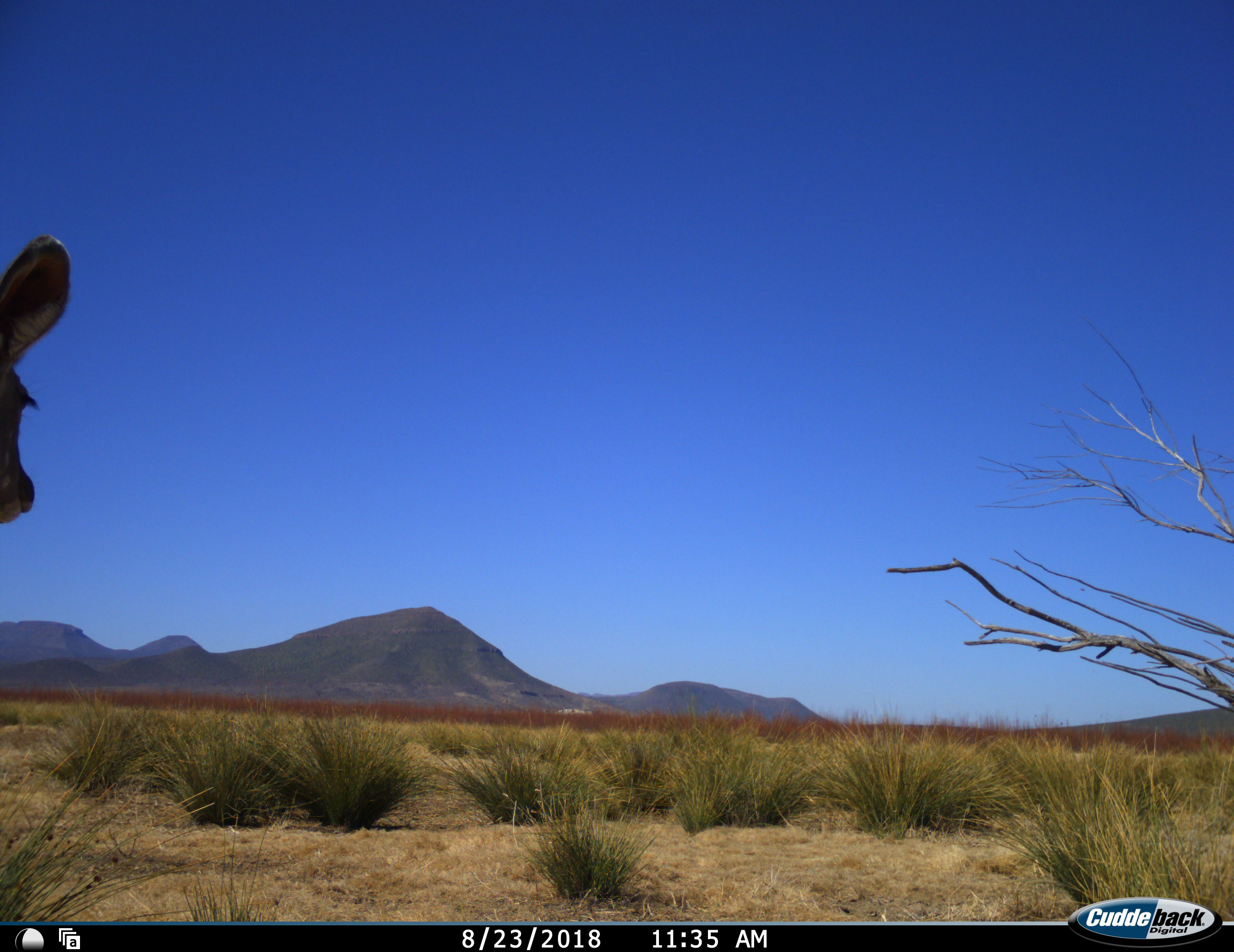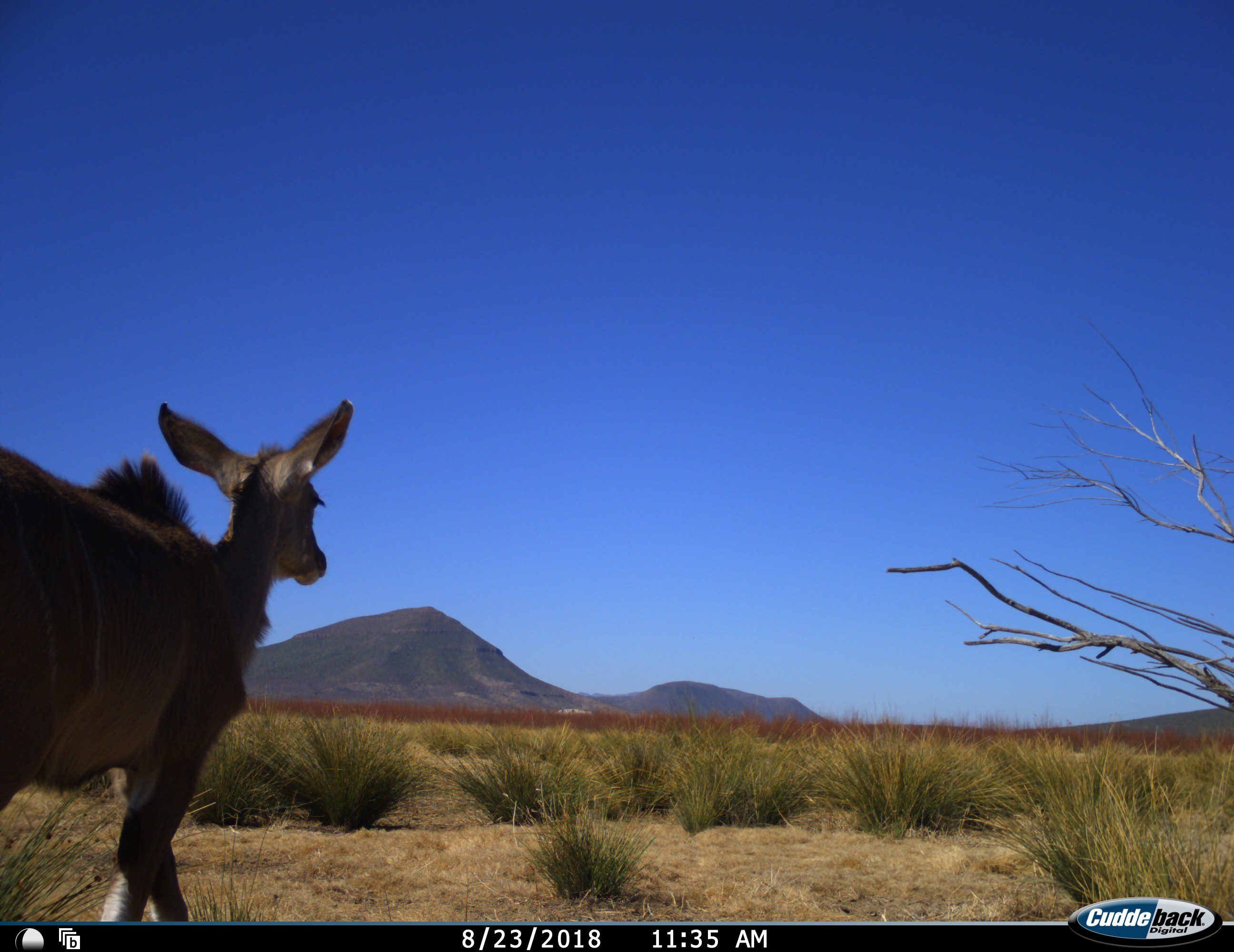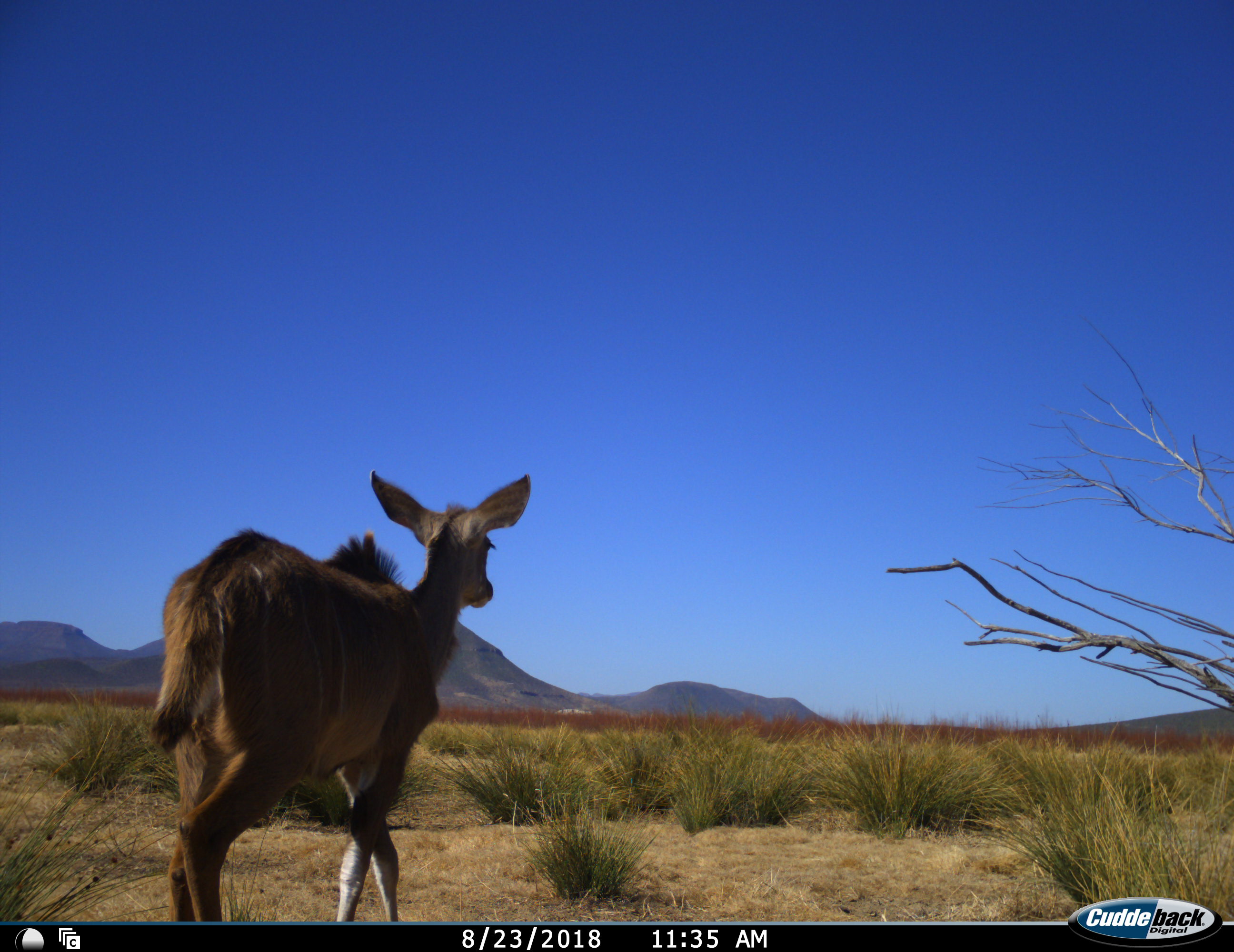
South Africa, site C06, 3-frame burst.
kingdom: Animalia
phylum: Chordata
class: Mammalia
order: Artiodactyla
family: Bovidae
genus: Tragelaphus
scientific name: Tragelaphus strepsiceros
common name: greater kudu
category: kudu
Kudu (greater kudu) (Tragelaphus strepsiceros), count 1. Behavior (volunteer vote fractions): standing 11%, resting 0%, moving 89%, interacting 0%. Young present (vote fraction): 11%. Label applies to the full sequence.